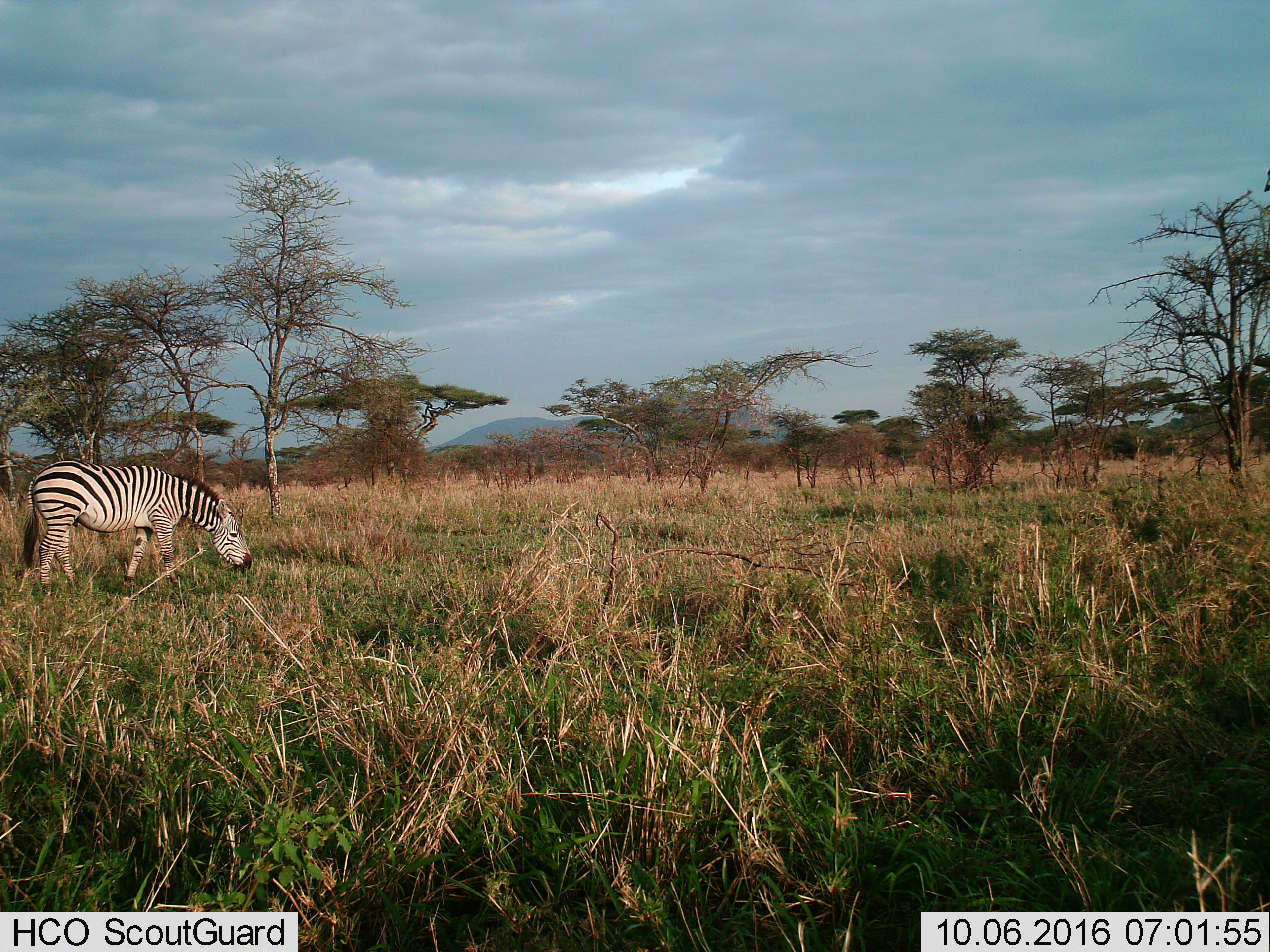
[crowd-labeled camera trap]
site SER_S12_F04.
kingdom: Animalia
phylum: Chordata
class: Mammalia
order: Perissodactyla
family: Equidae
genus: Equus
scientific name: Equus quagga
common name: plains zebra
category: zebraplains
Zebraplains (plains zebra) (Equus quagga), count 1. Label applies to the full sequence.